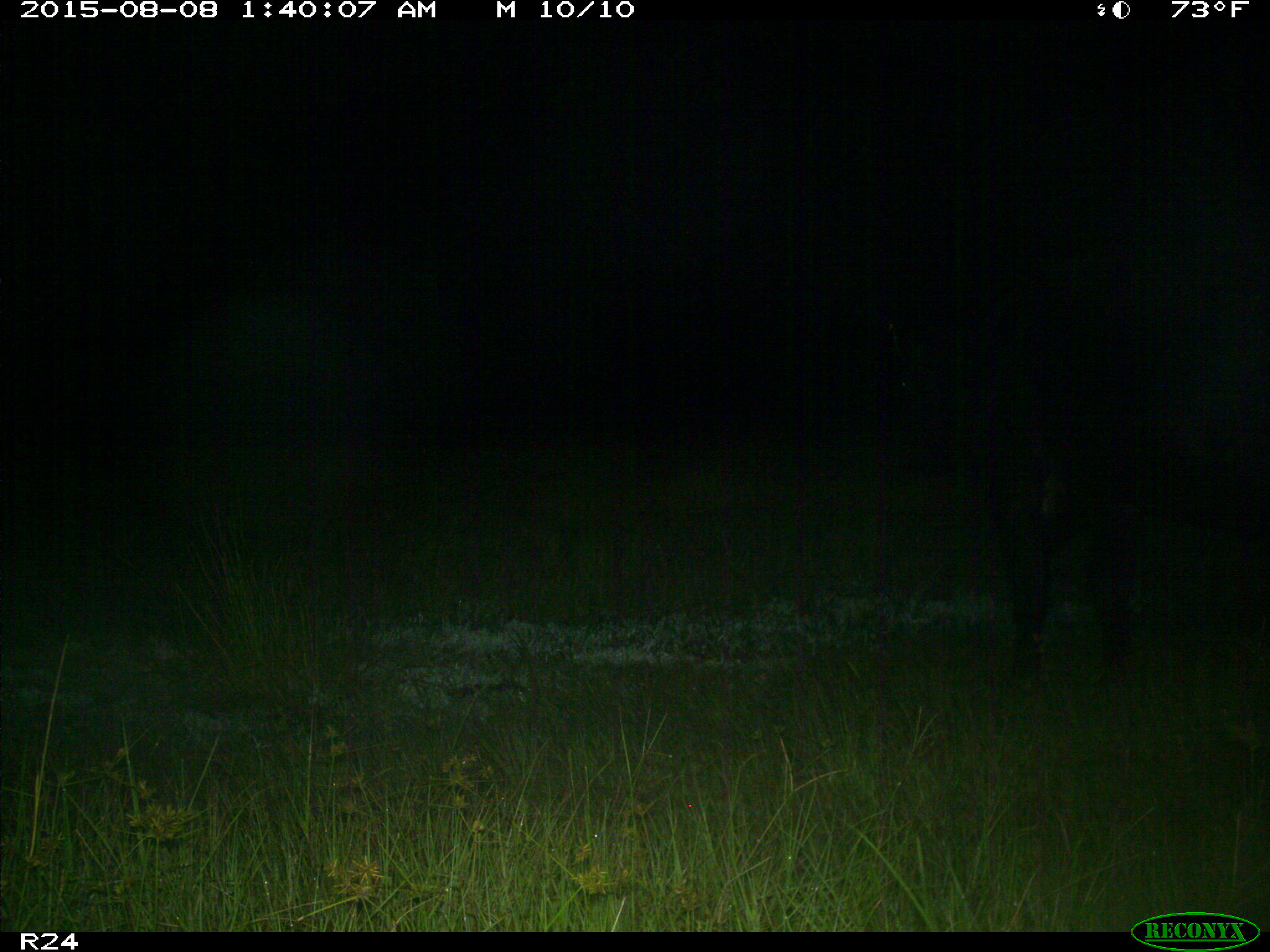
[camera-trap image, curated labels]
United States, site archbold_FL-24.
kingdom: Animalia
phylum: Chordata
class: Mammalia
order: Artiodactyla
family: Bovidae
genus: Bos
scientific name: Bos taurus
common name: domestic cow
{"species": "Bos taurus (domestic cow)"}